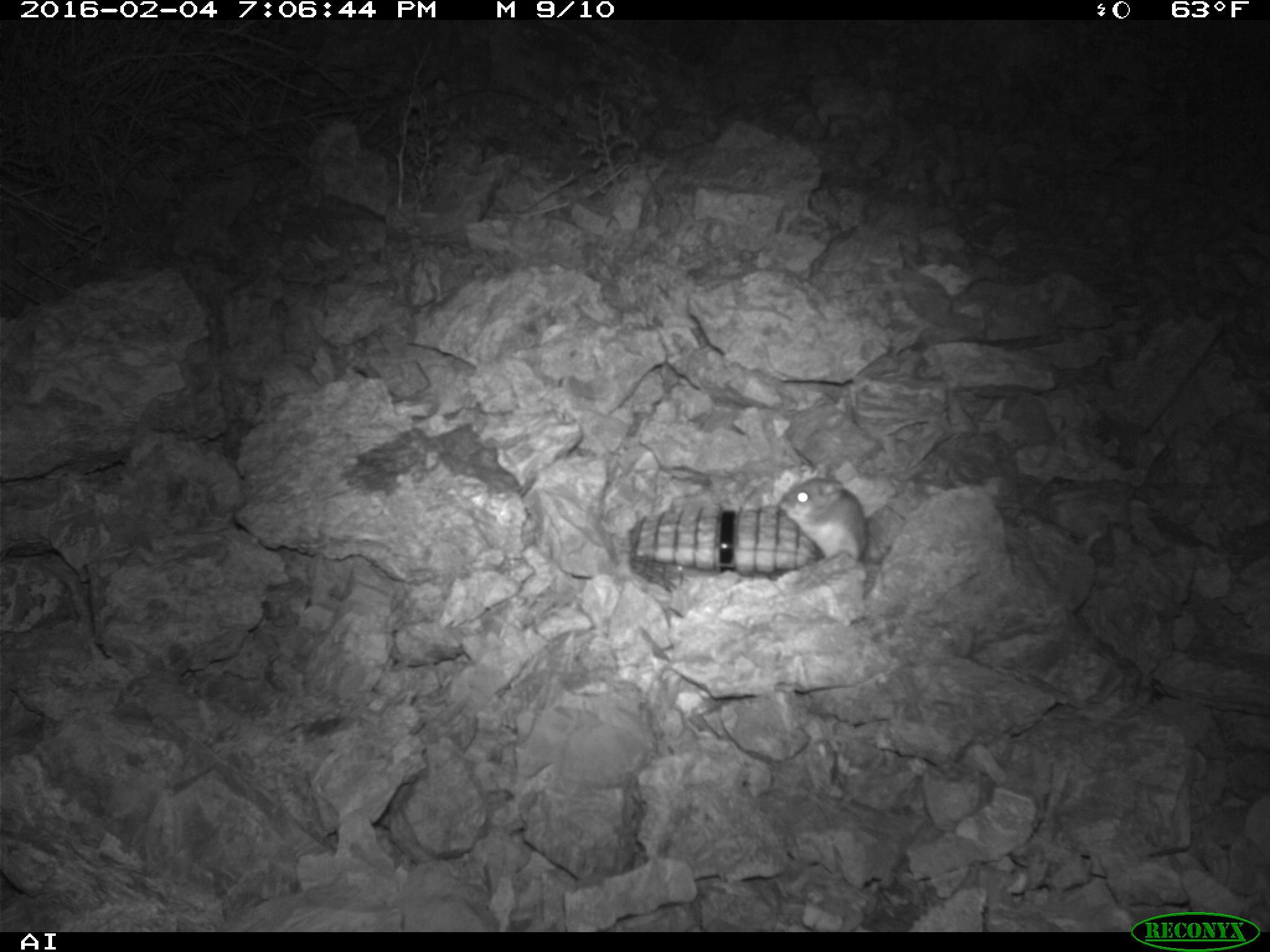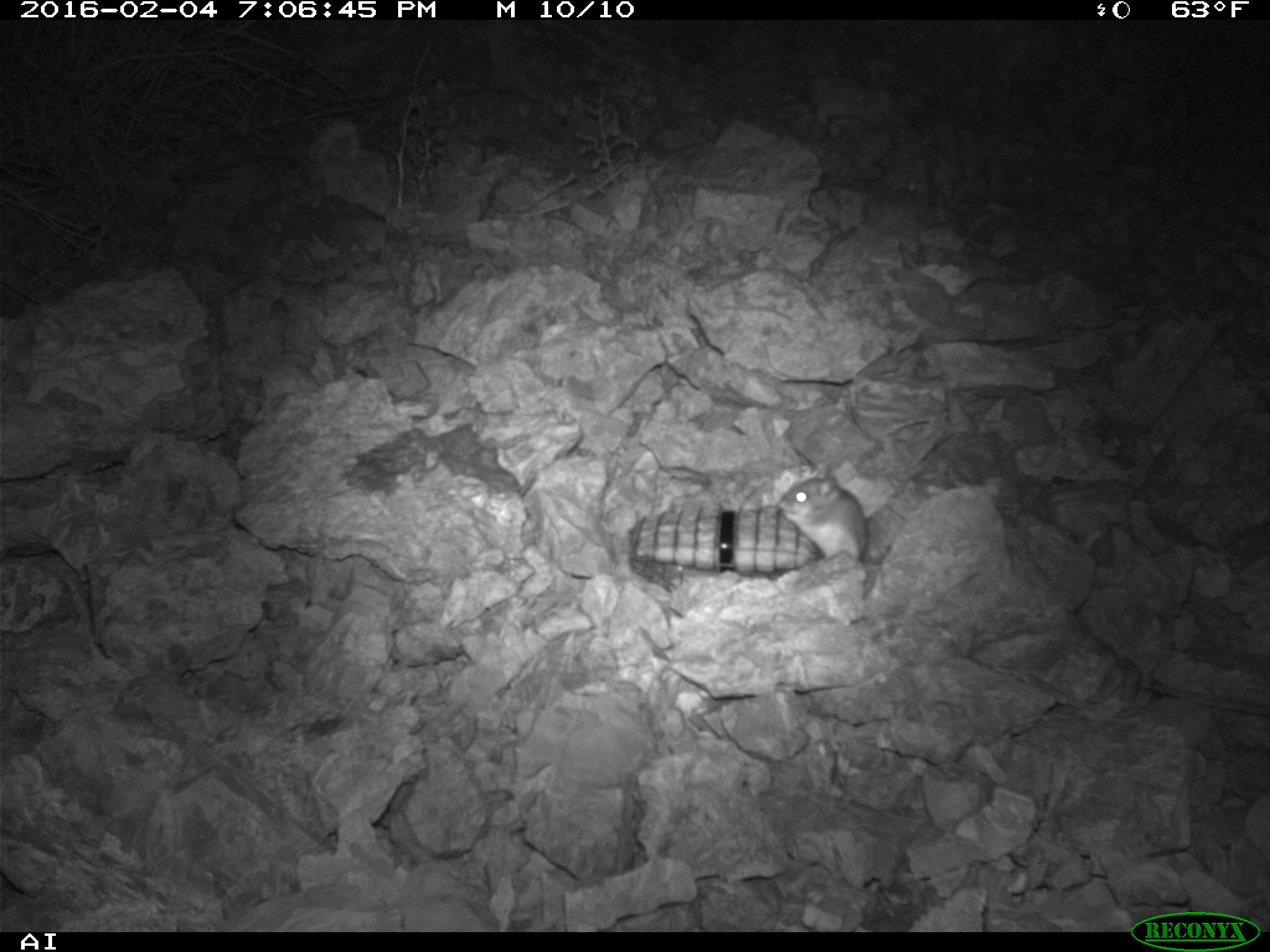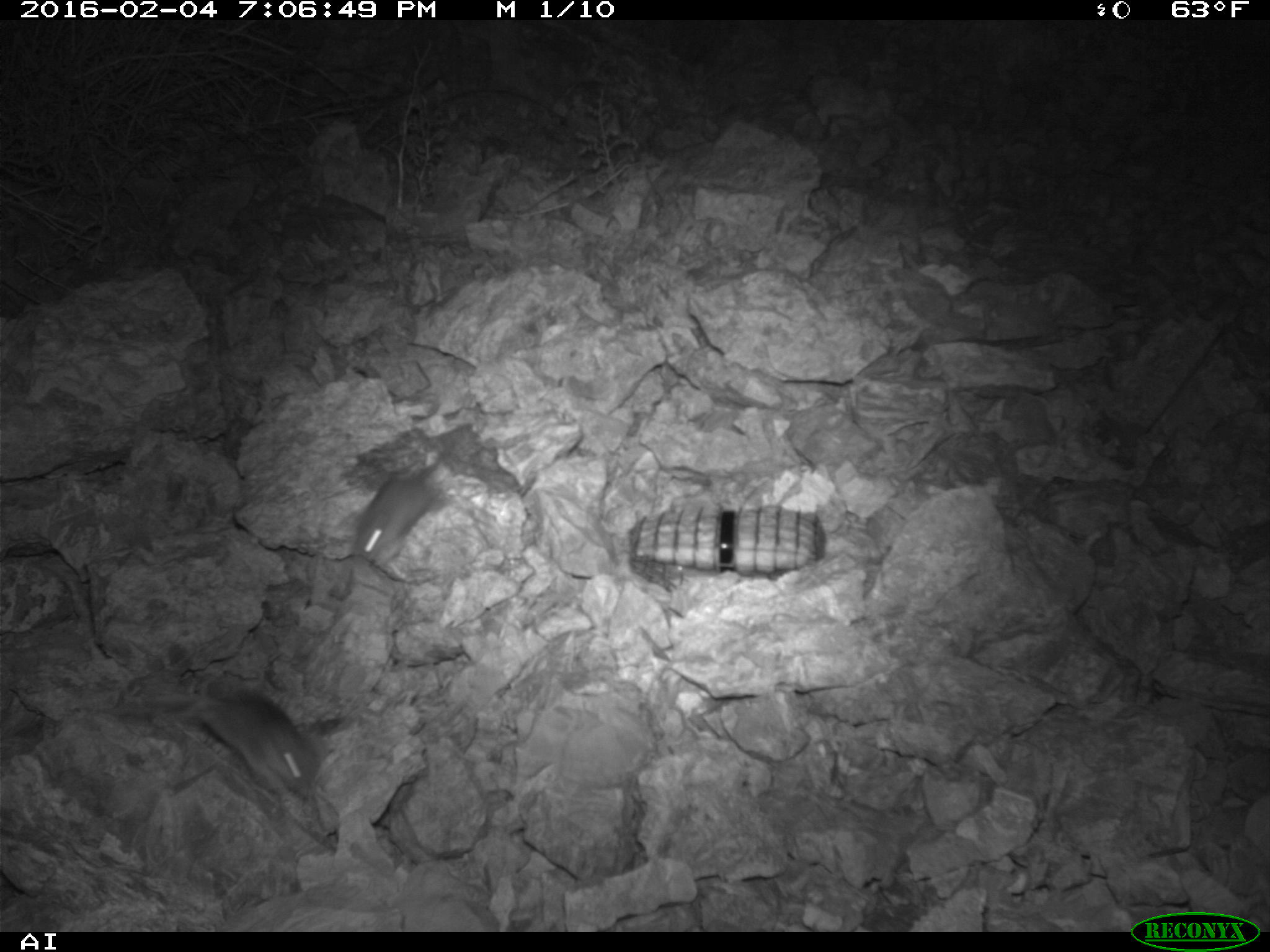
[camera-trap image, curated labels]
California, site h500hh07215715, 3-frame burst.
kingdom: Animalia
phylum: Chordata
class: Mammalia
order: Rodentia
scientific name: Rodentia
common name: rodent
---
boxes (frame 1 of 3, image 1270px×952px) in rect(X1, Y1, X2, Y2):
rodent: rect(779, 464, 866, 563)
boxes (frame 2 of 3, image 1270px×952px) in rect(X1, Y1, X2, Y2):
rodent: rect(777, 465, 868, 560)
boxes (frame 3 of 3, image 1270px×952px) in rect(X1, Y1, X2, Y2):
rodent: rect(110, 684, 325, 800); rect(352, 439, 457, 568)